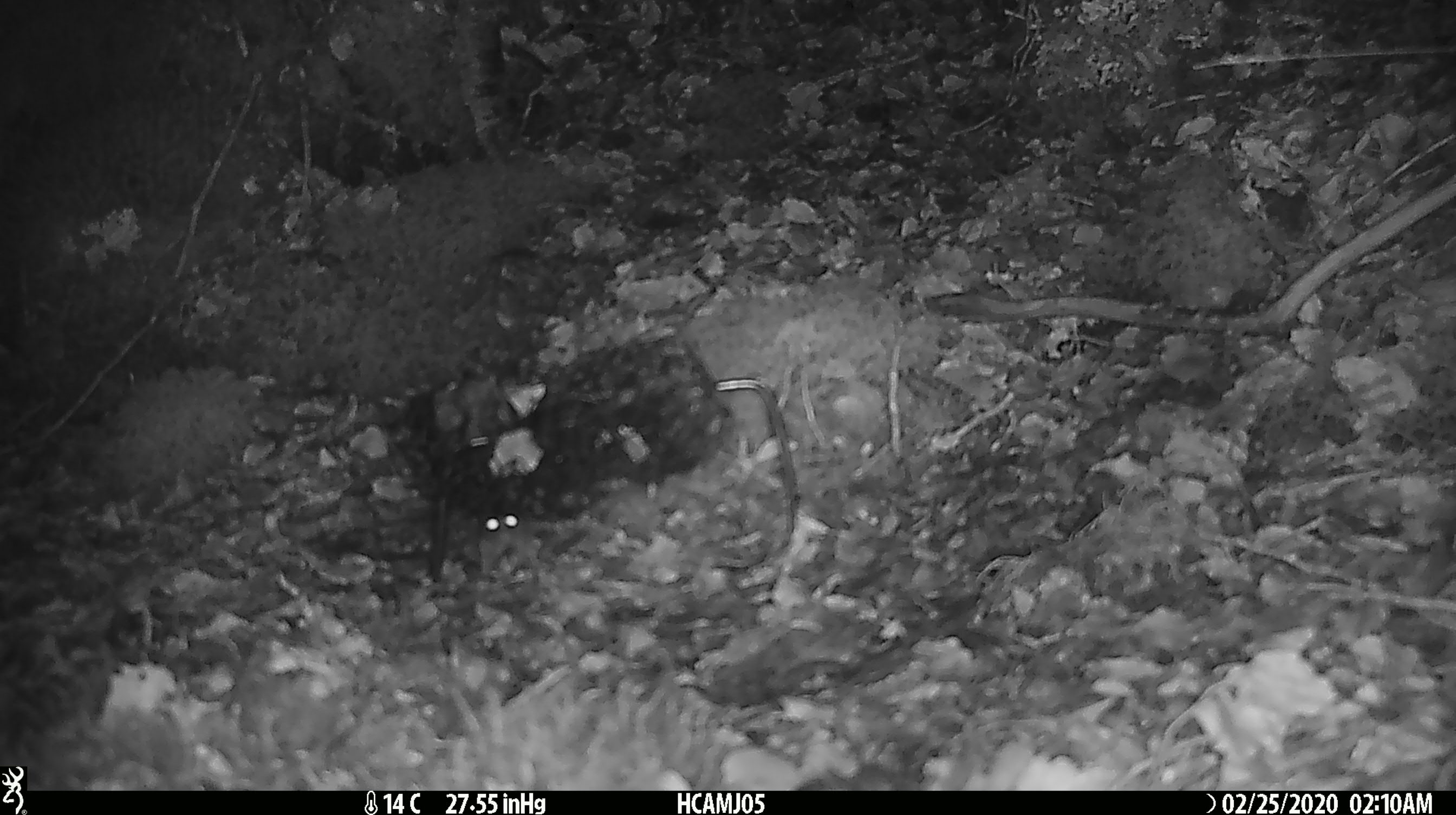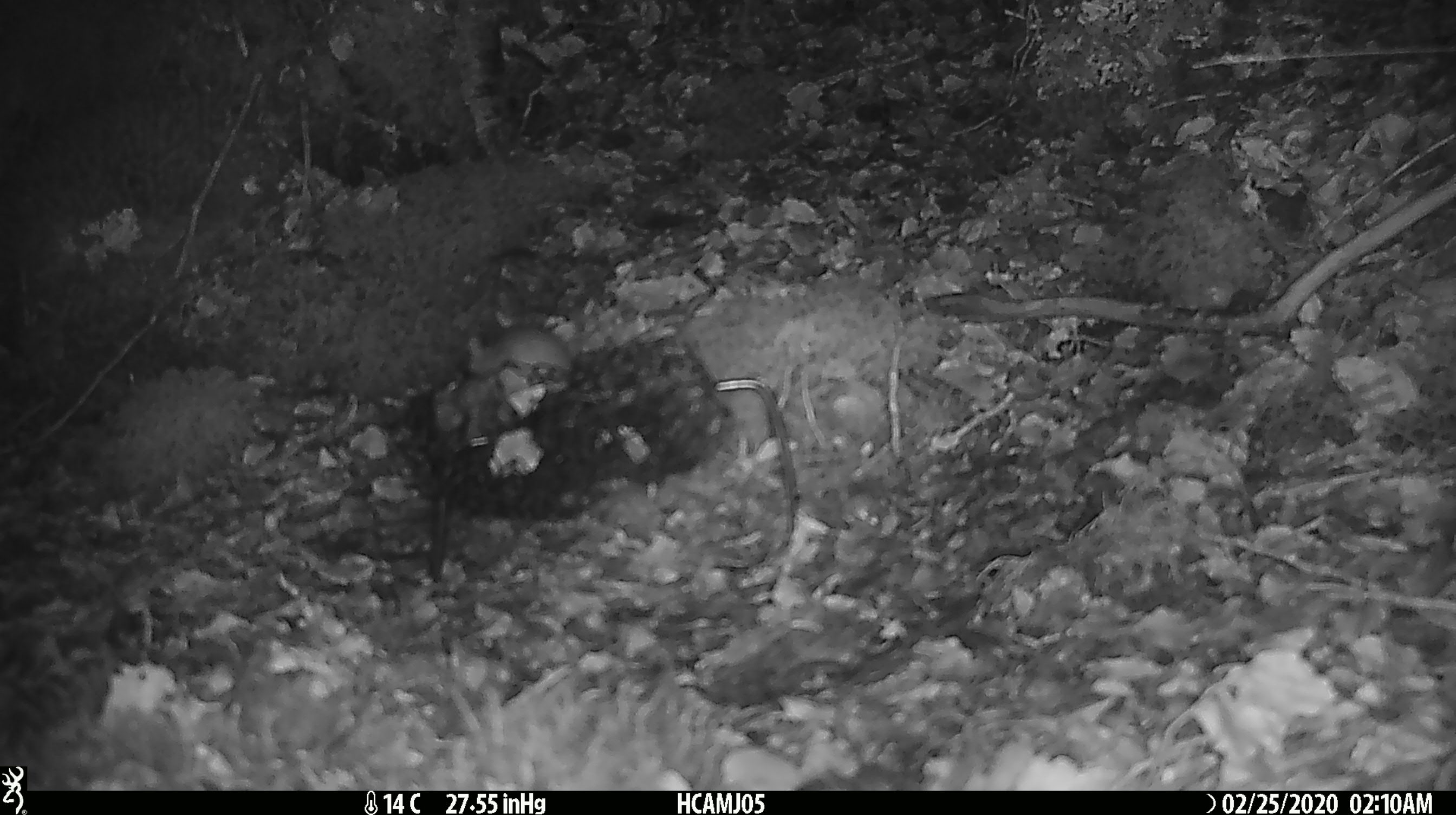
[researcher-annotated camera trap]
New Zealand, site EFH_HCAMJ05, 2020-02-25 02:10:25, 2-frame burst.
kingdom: Animalia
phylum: Chordata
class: Mammalia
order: Rodentia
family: Muridae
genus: Mus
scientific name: Mus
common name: mouse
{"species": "mouse (Mus)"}